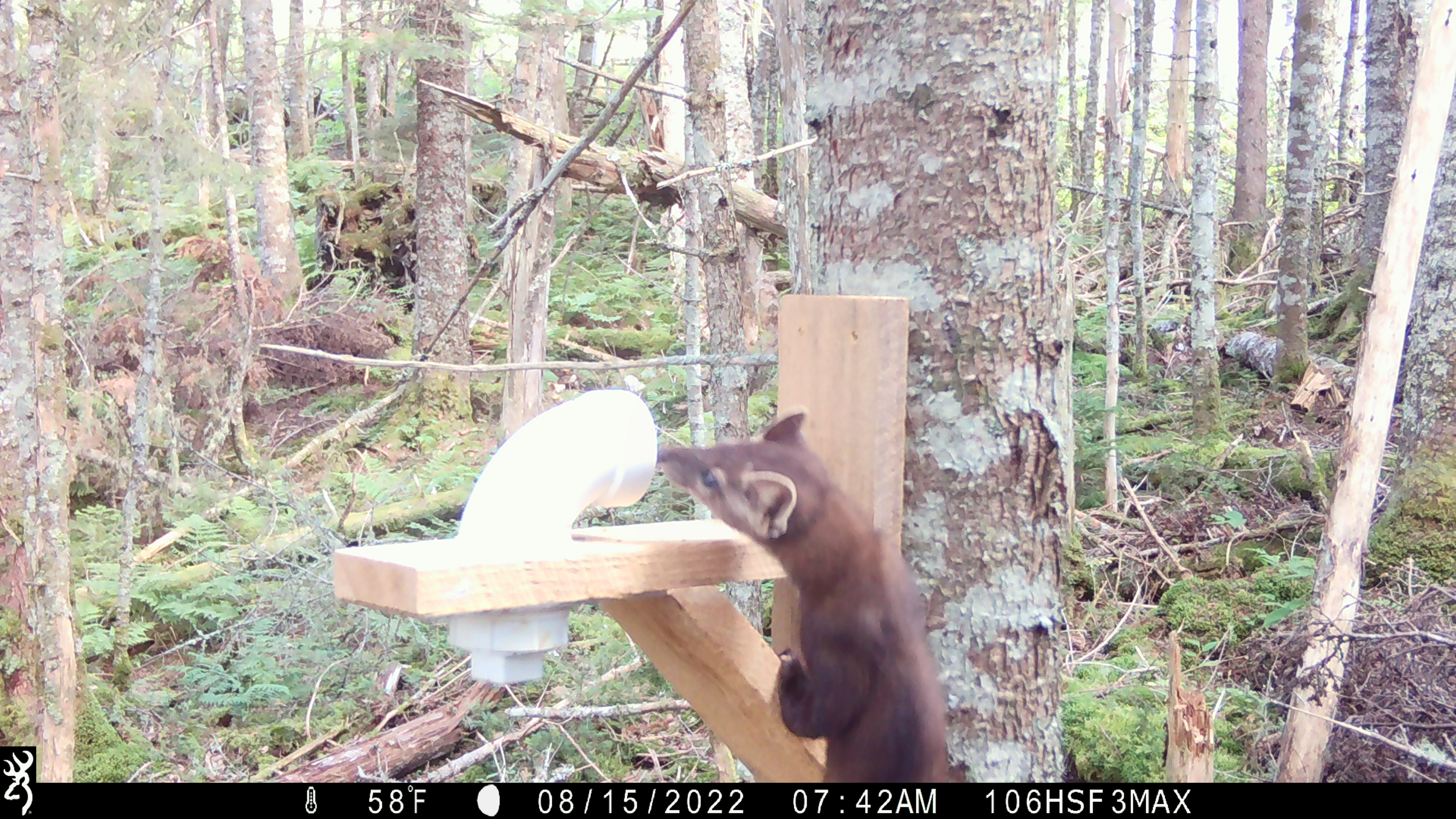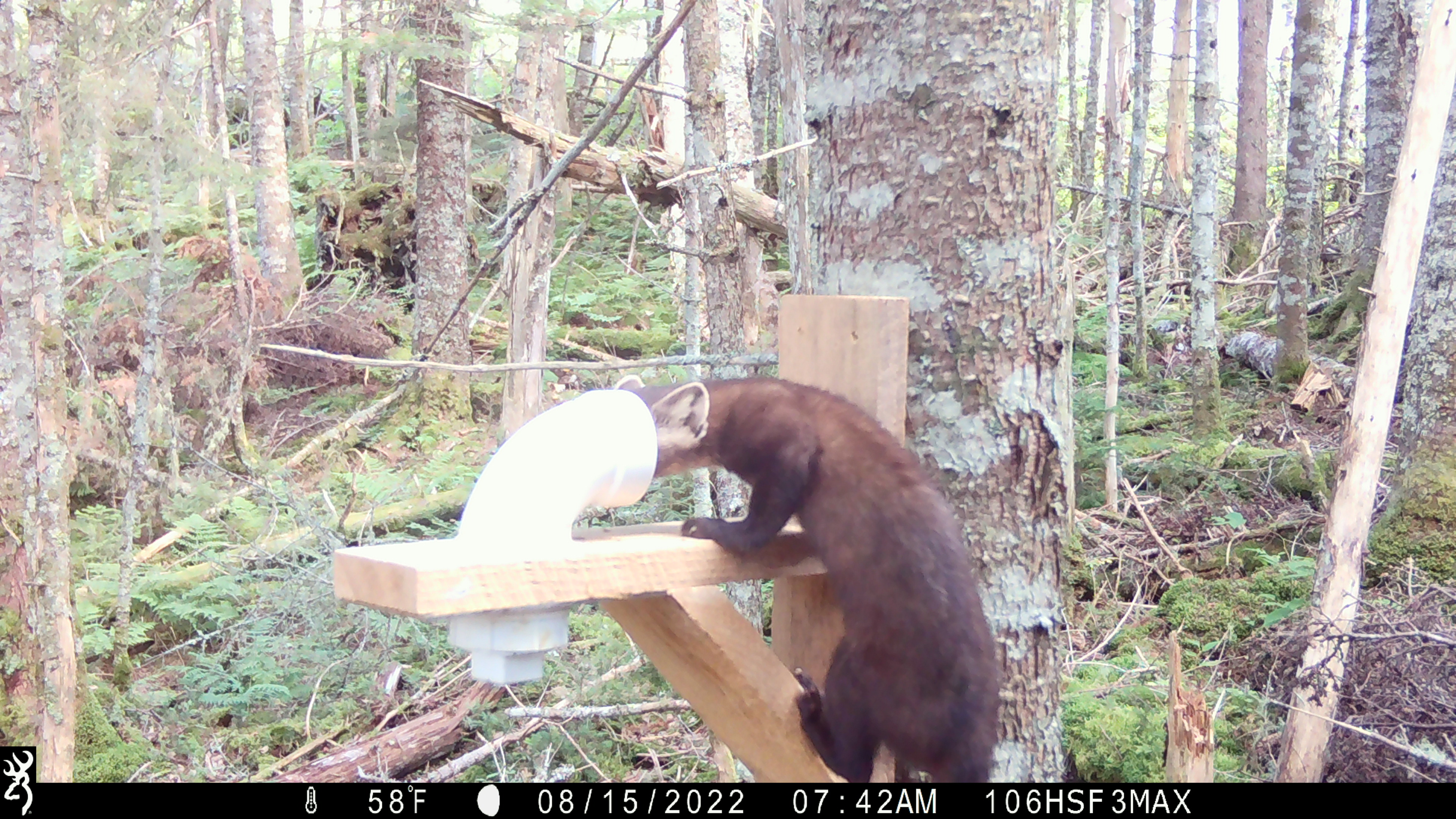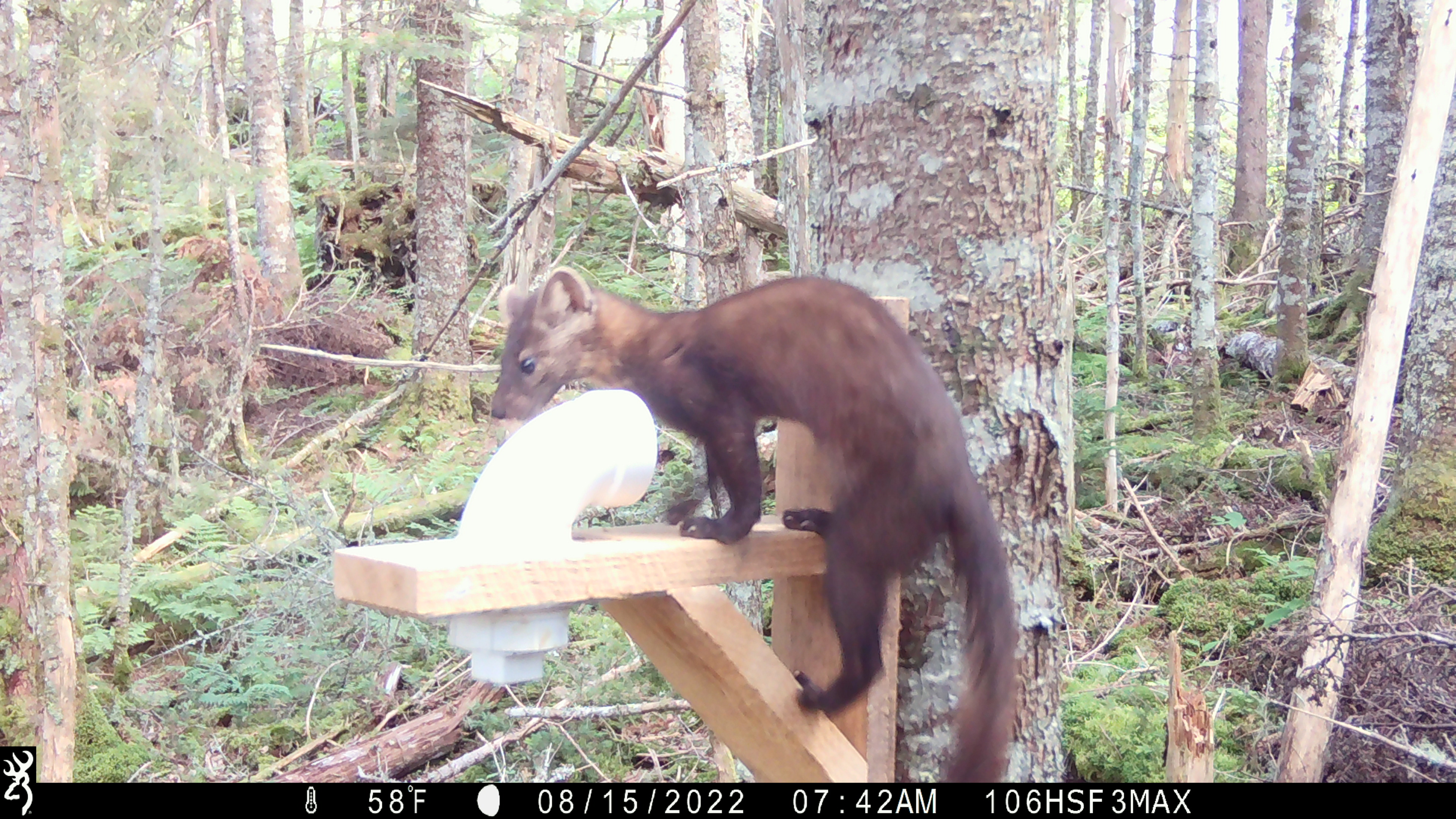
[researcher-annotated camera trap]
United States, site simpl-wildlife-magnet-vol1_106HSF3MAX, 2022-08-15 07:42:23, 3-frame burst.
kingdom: Animalia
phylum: Chordata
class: Mammalia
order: Carnivora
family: Mustelidae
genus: Martes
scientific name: Martes americana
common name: american marten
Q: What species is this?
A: American marten (Martes americana).